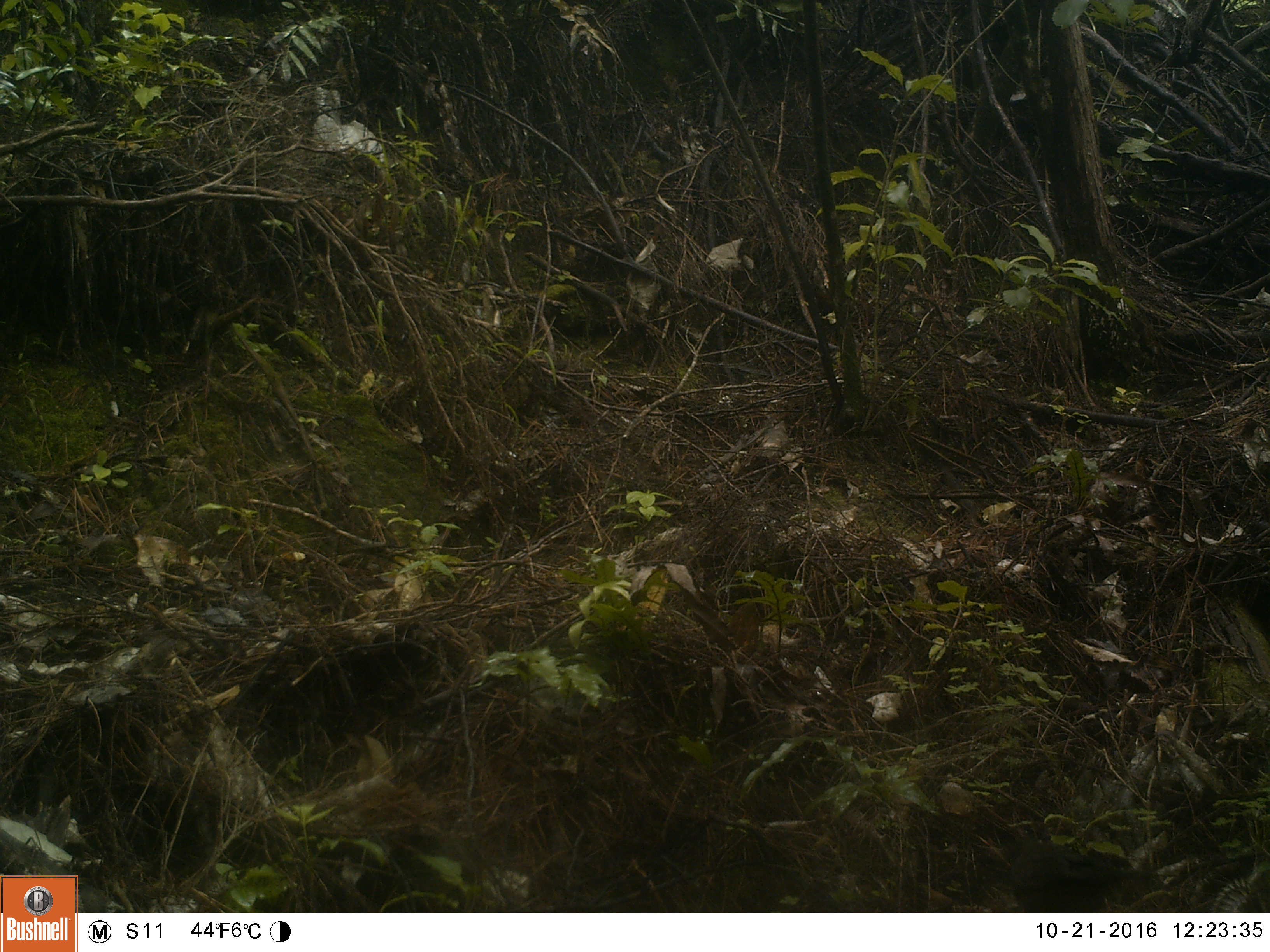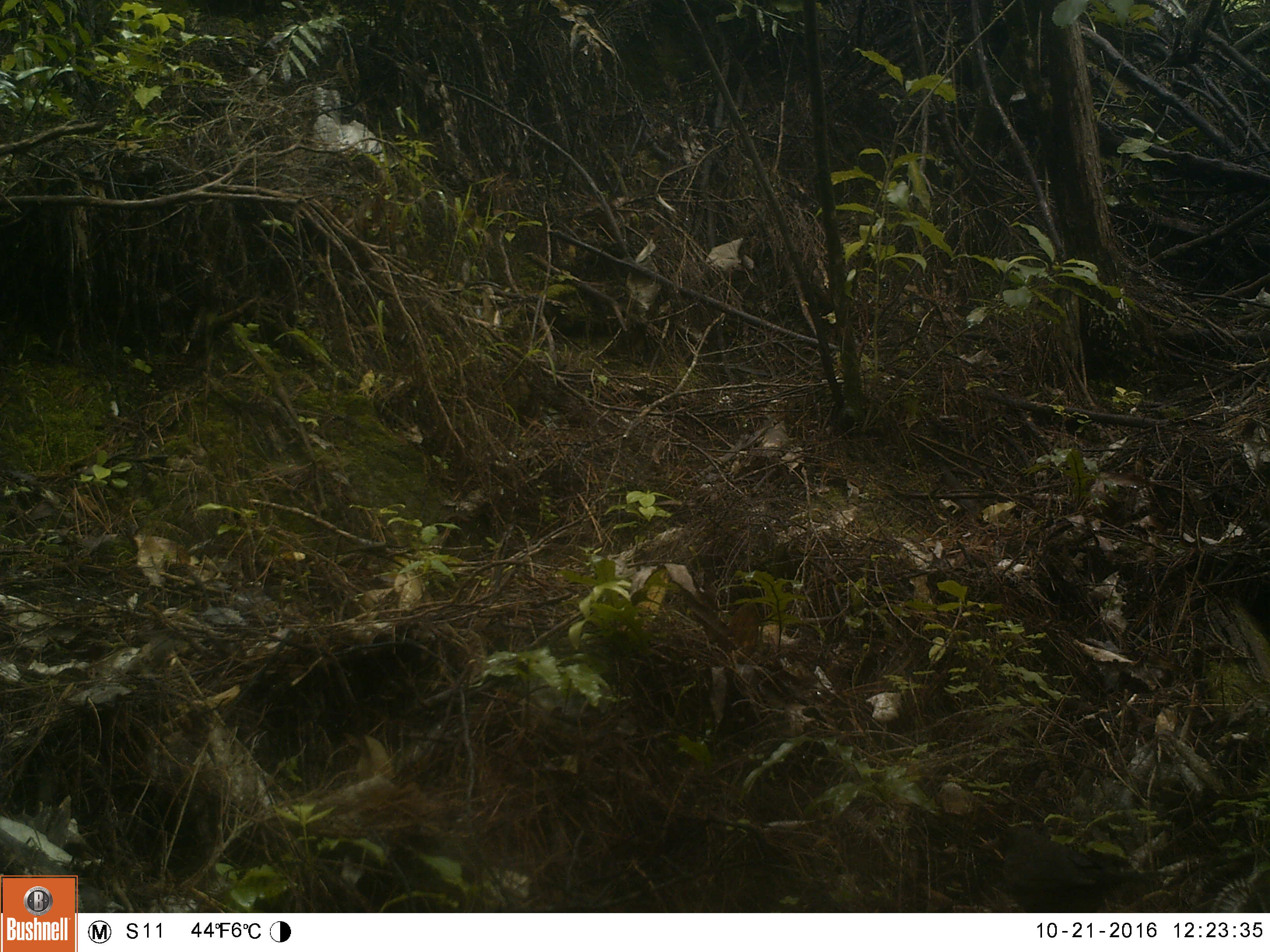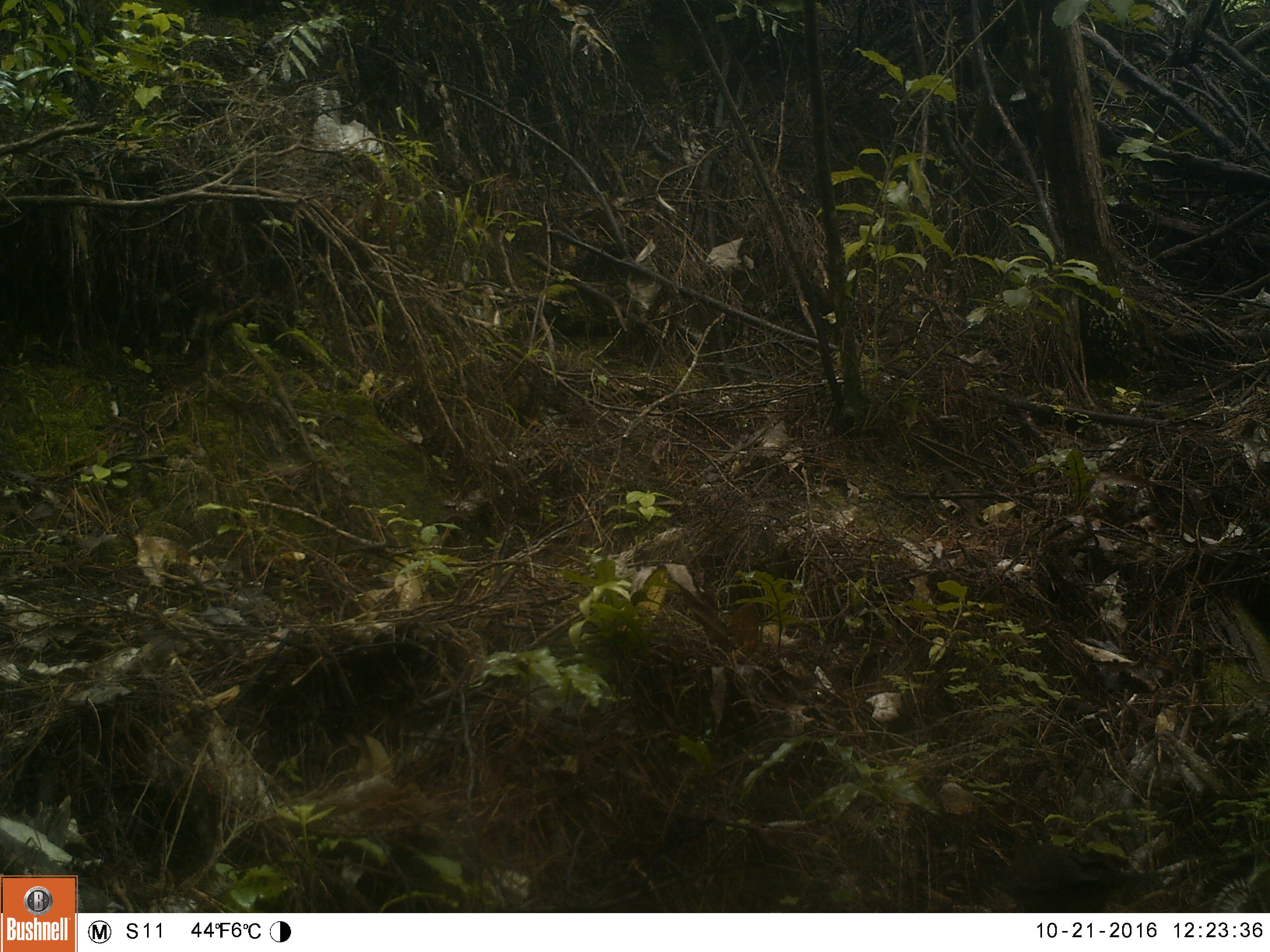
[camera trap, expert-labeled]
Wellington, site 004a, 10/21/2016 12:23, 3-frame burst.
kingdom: Animalia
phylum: Chordata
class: Aves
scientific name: Aves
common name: bird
Bird (Aves).